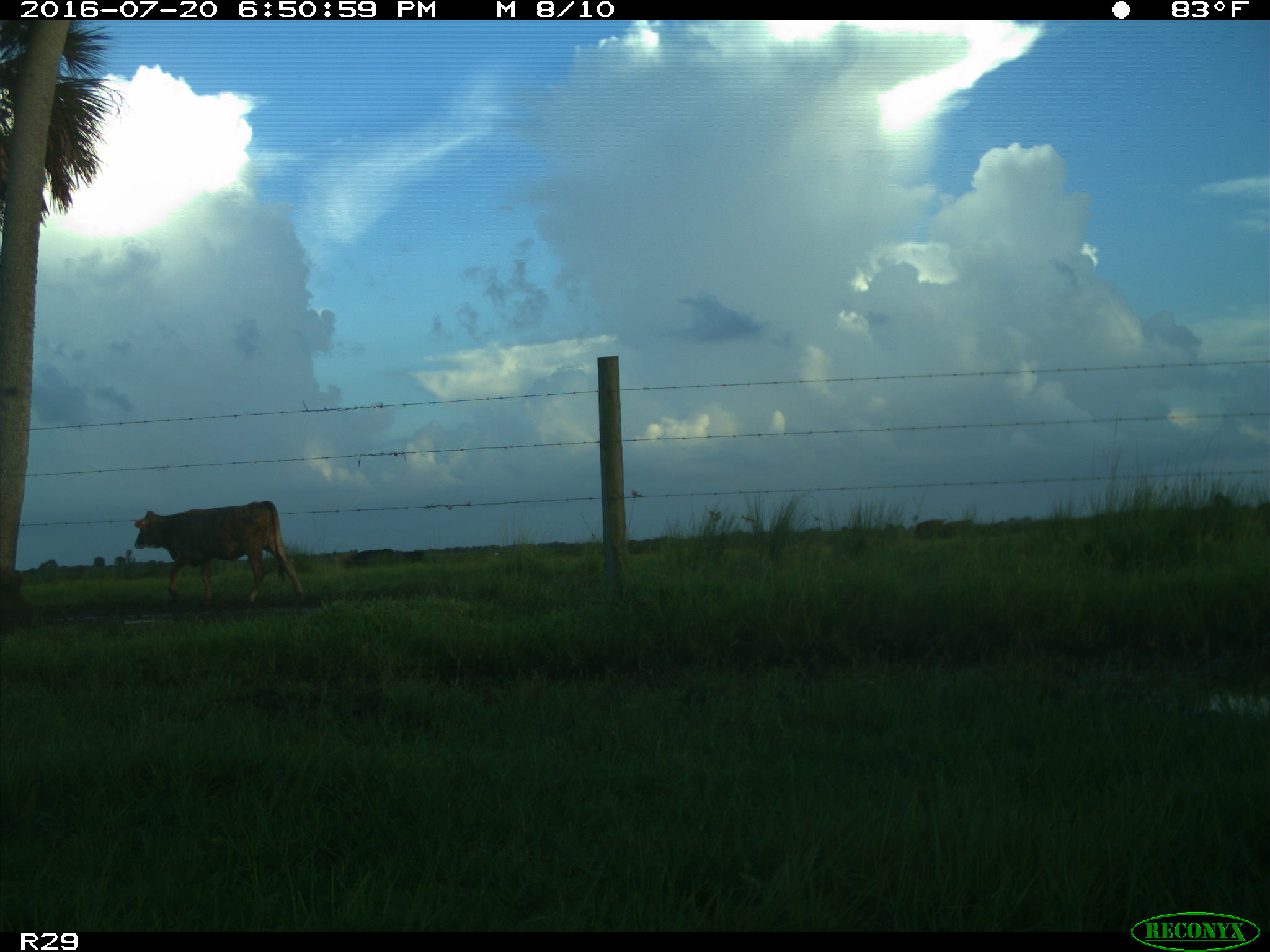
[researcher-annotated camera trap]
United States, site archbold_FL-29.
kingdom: Animalia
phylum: Chordata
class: Mammalia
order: Artiodactyla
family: Bovidae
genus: Bos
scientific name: Bos taurus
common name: domestic cow